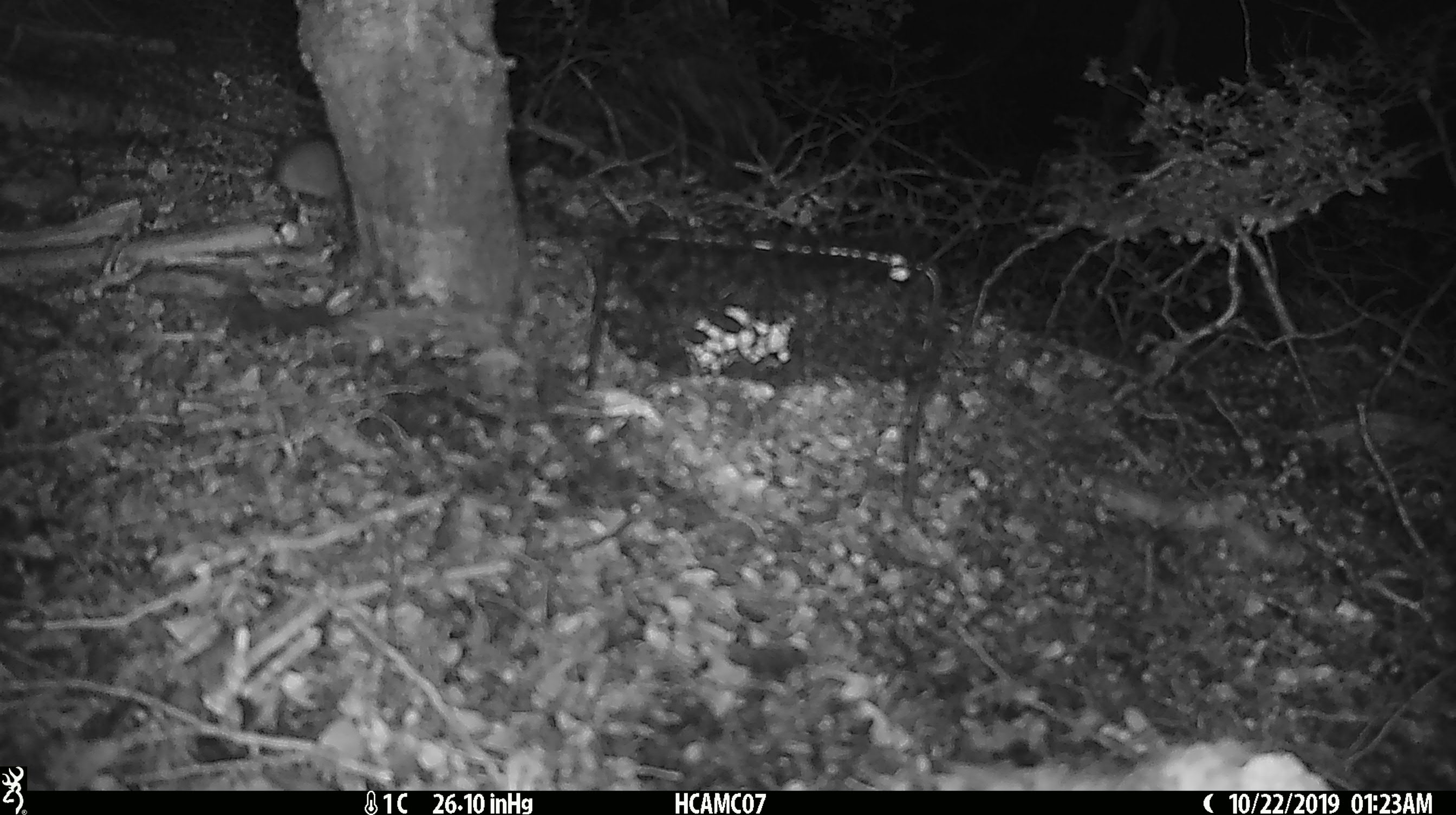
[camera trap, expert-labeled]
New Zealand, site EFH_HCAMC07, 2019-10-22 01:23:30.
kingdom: Animalia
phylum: Chordata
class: Mammalia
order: Rodentia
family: Muridae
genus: Mus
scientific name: Mus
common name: mouse